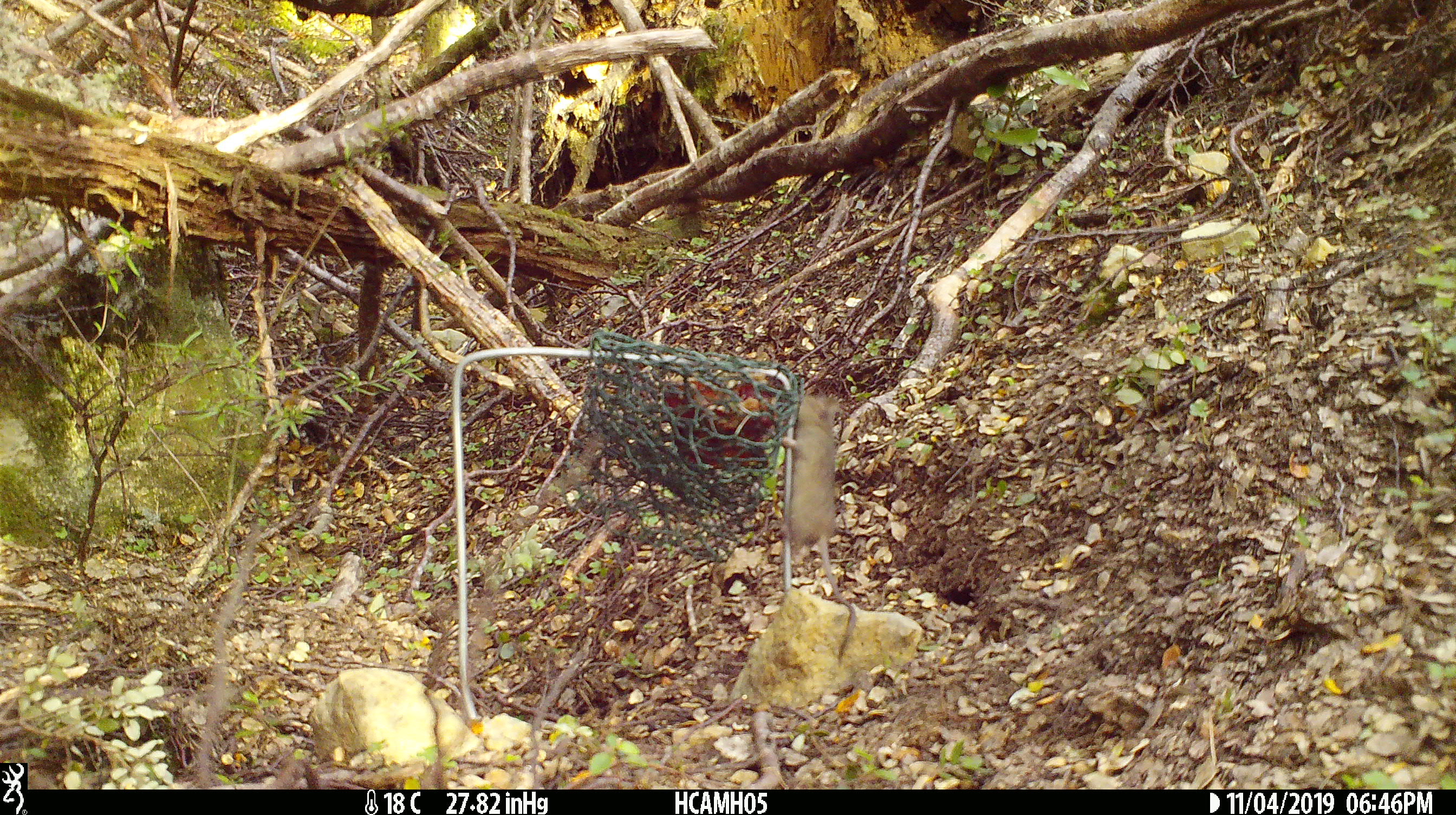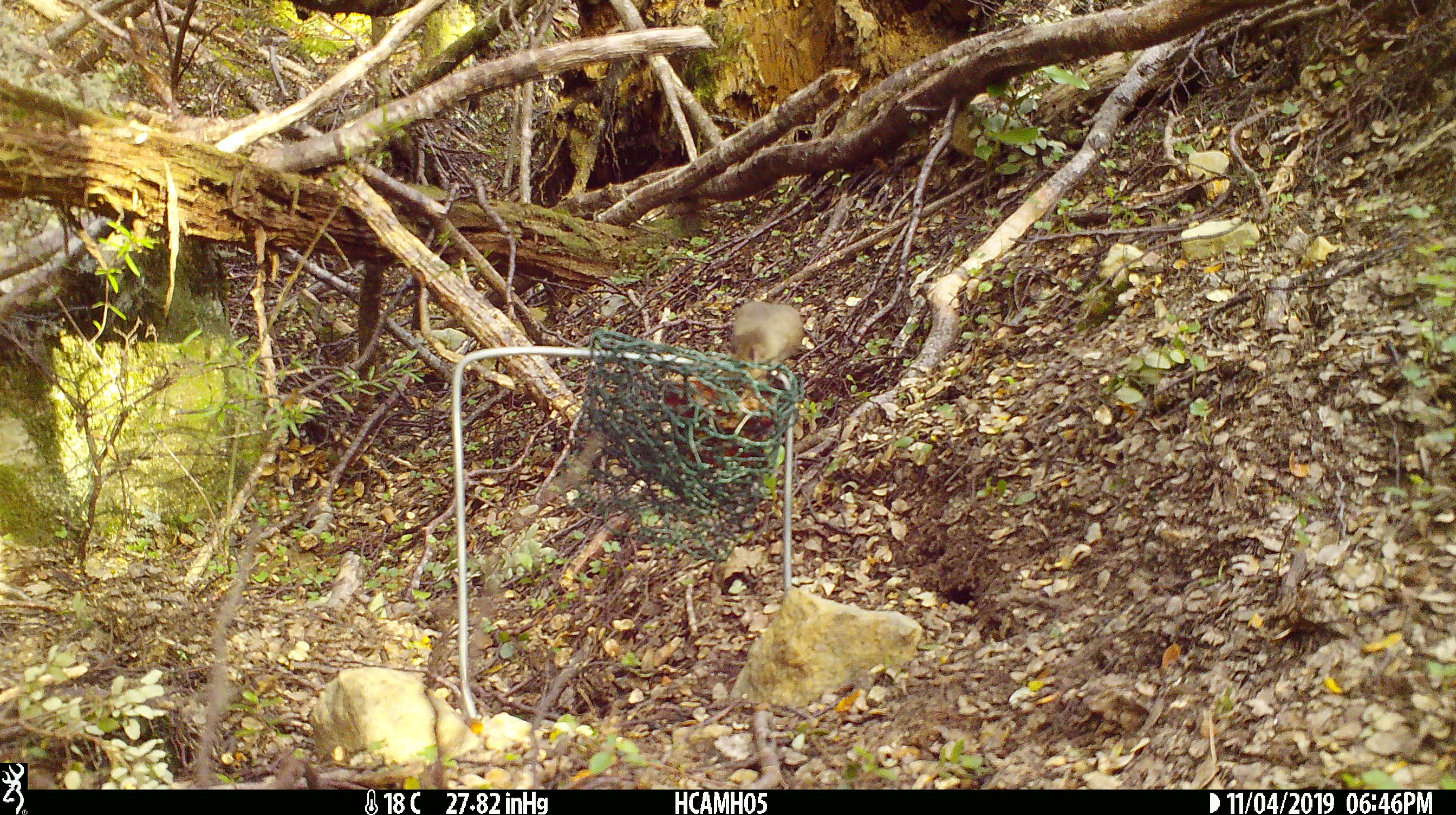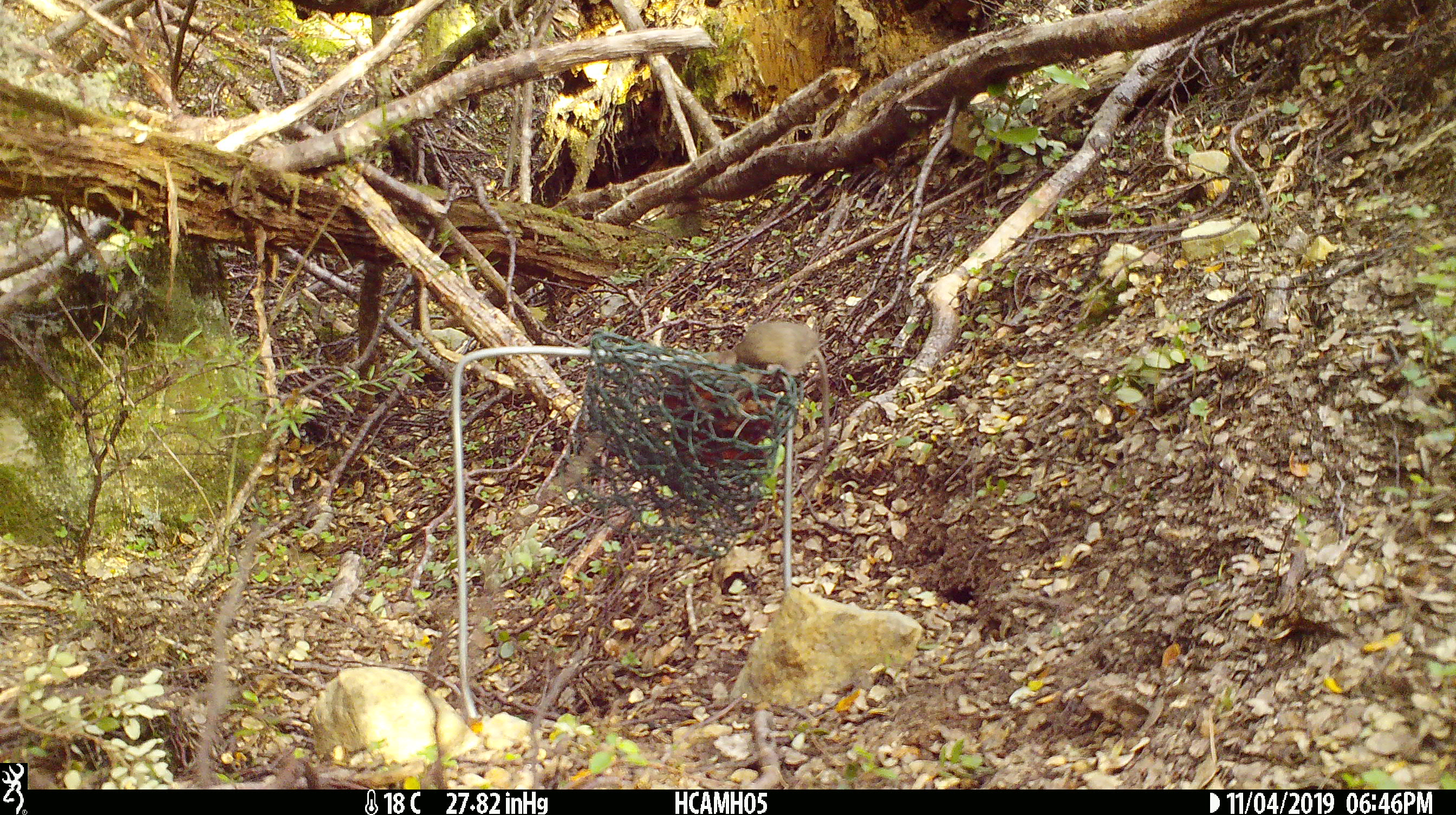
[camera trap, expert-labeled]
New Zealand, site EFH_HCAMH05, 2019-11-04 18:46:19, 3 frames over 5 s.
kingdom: Animalia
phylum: Chordata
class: Mammalia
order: Rodentia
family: Muridae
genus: Mus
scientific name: Mus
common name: mouse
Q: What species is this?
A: Mouse (Mus).